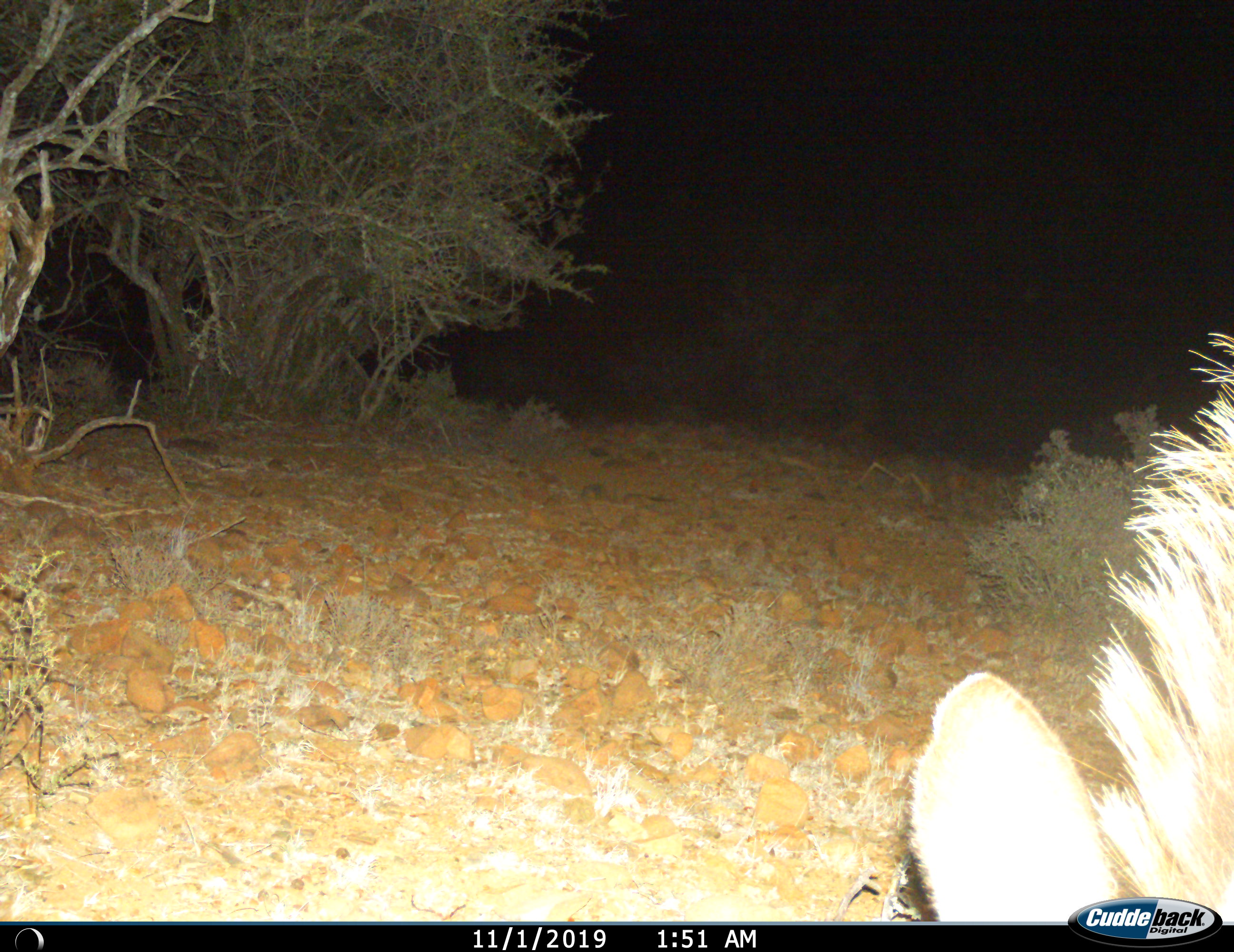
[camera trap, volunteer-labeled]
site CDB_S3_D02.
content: unidentified animal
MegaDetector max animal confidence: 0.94